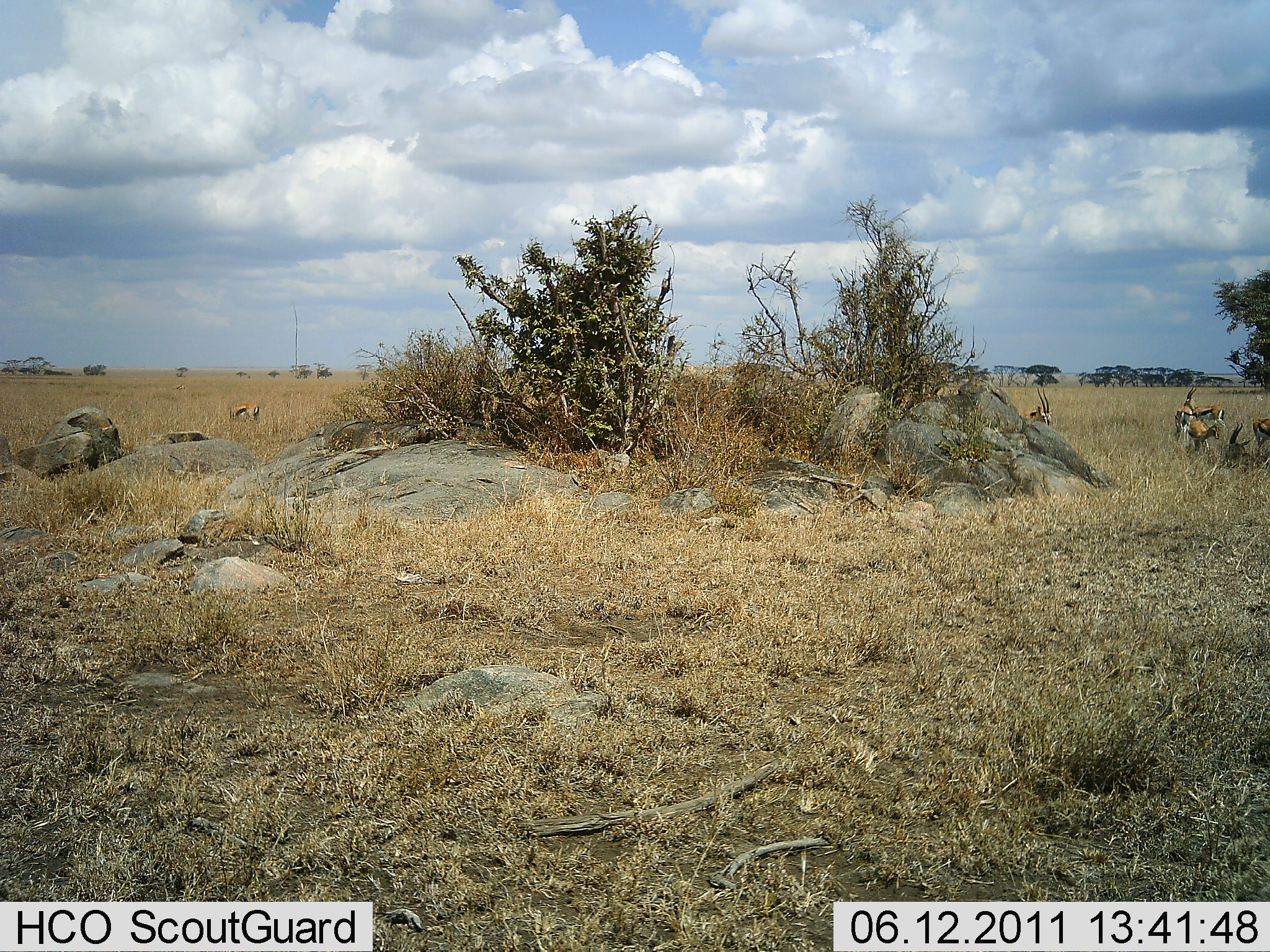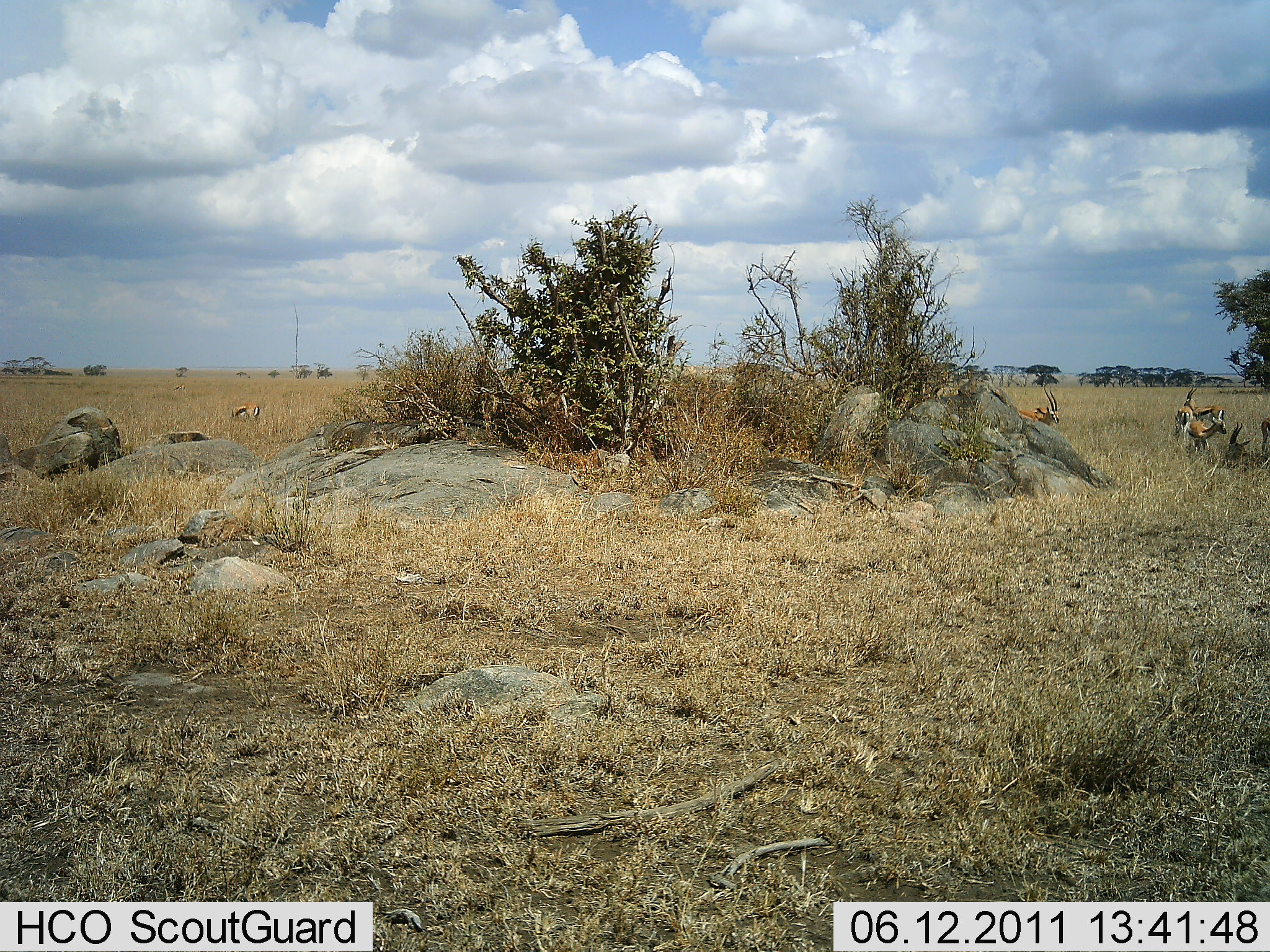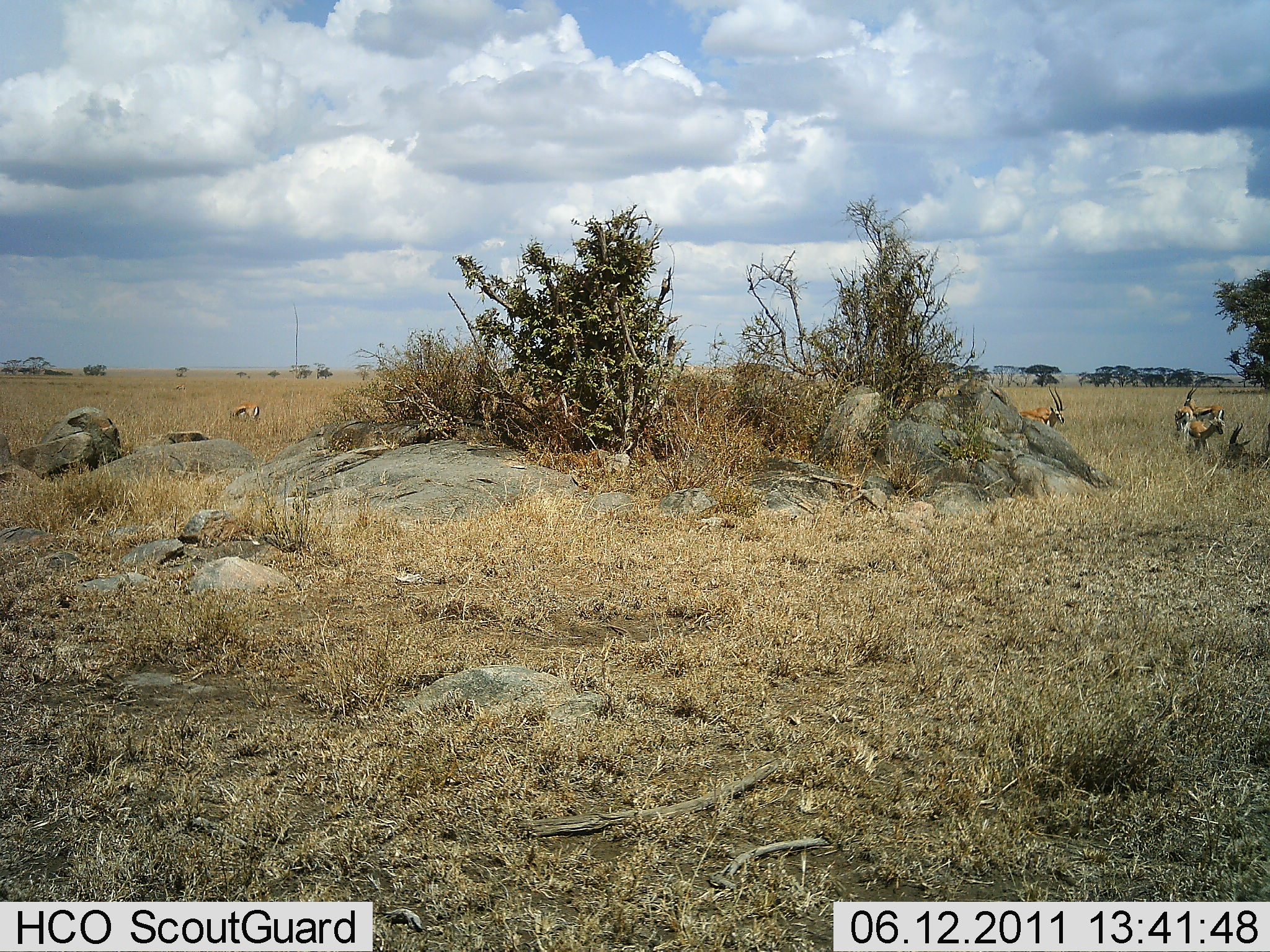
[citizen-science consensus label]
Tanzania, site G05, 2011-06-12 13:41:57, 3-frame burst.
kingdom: Animalia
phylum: Chordata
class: Mammalia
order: Artiodactyla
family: Bovidae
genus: Eudorcas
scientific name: Eudorcas thomsonii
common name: thomson's gazelle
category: gazellethomsons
Gazellethomsons (thomson's gazelle) (Eudorcas thomsonii), count 5. Behavior (volunteer vote fractions): standing 55%, resting 9%, moving 18%, interacting 0%. Young present (vote fraction): 0%. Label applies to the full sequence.